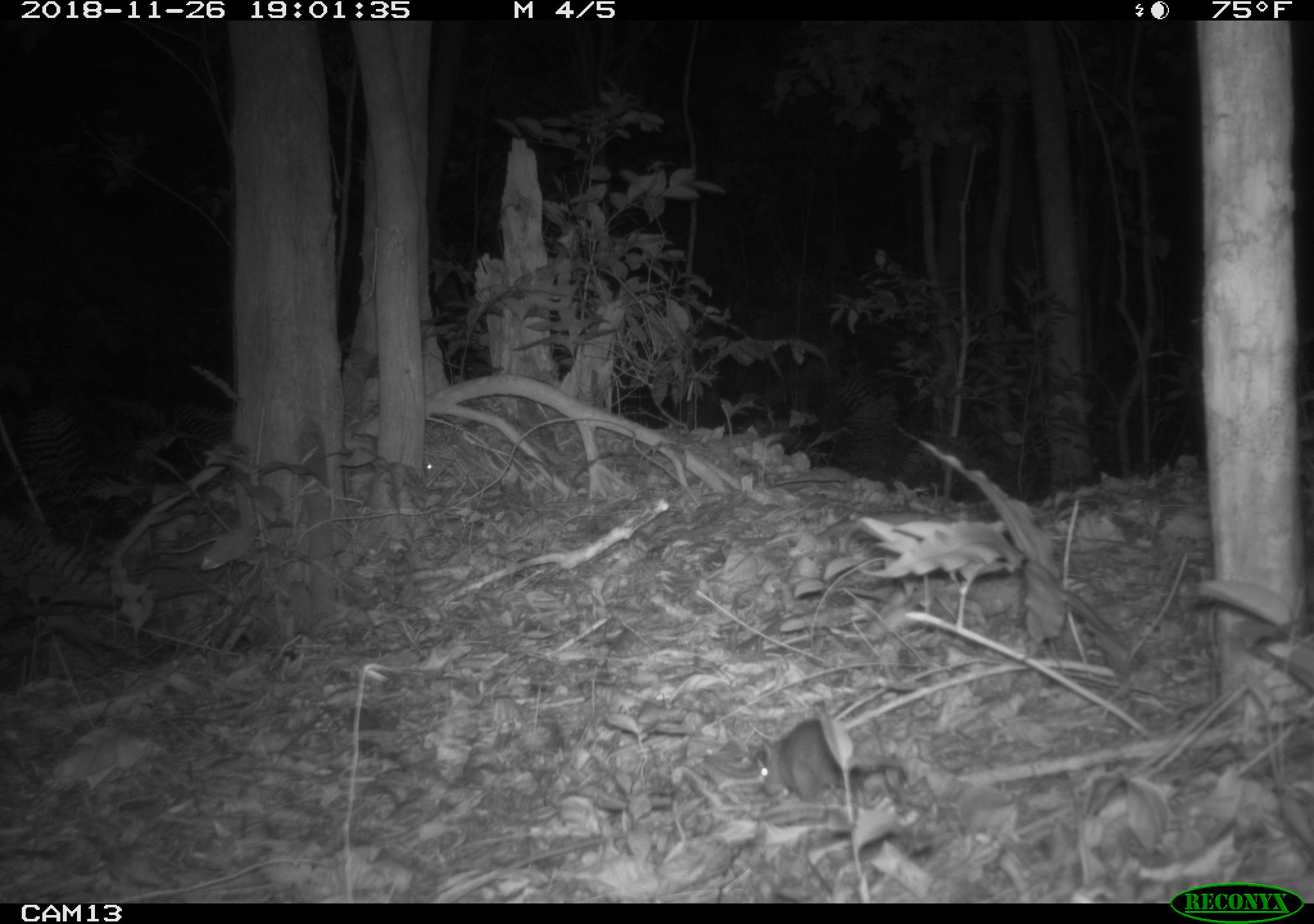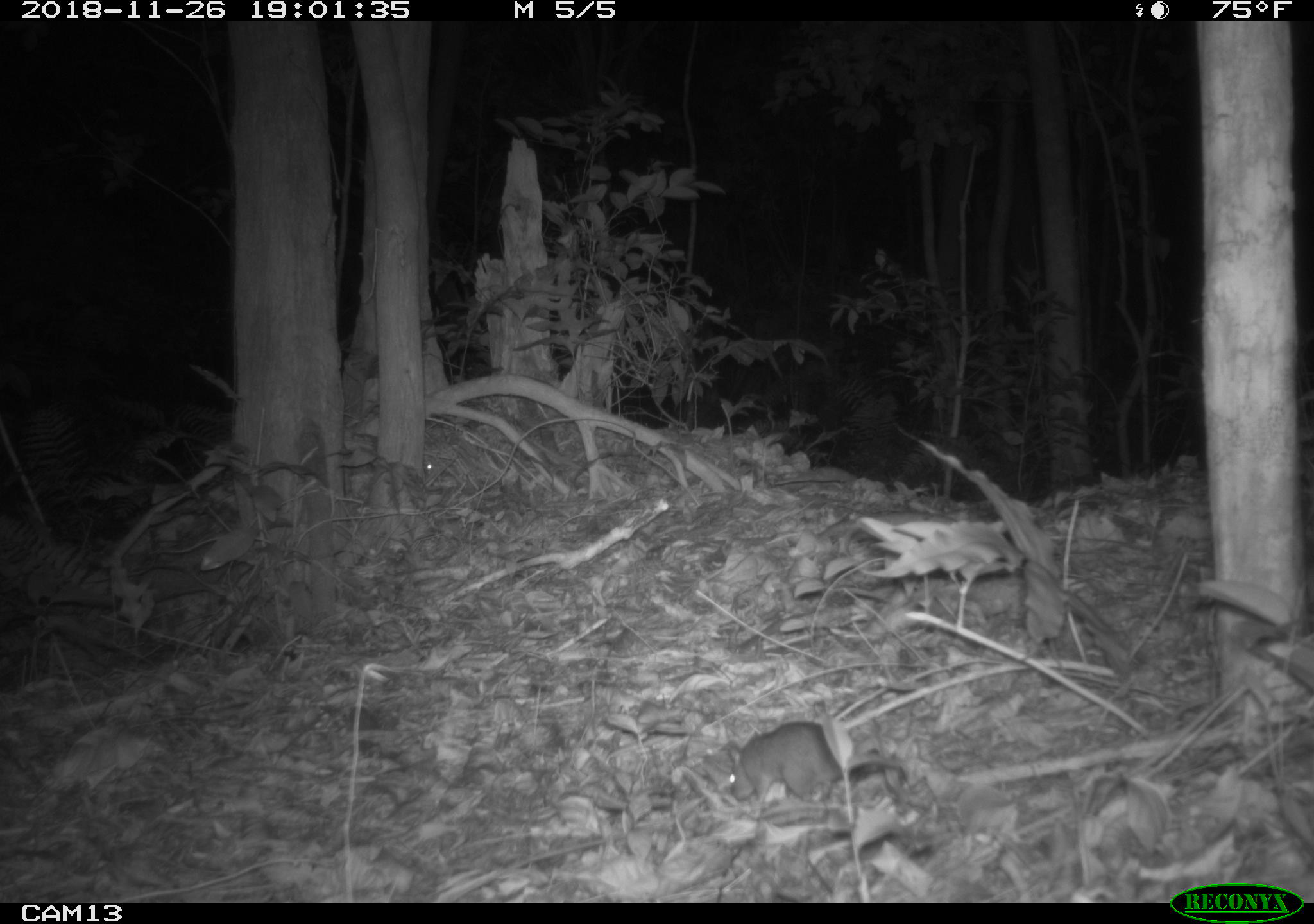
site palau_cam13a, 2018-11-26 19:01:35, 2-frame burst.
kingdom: Animalia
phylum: Chordata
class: Mammalia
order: Rodentia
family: Muridae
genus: Rattus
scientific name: Rattus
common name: rat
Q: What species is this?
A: Rat (Rattus).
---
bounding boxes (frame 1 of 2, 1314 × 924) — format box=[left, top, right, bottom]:
rat: box=[755, 709, 913, 807]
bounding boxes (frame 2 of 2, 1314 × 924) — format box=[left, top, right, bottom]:
rat: box=[724, 716, 915, 811]